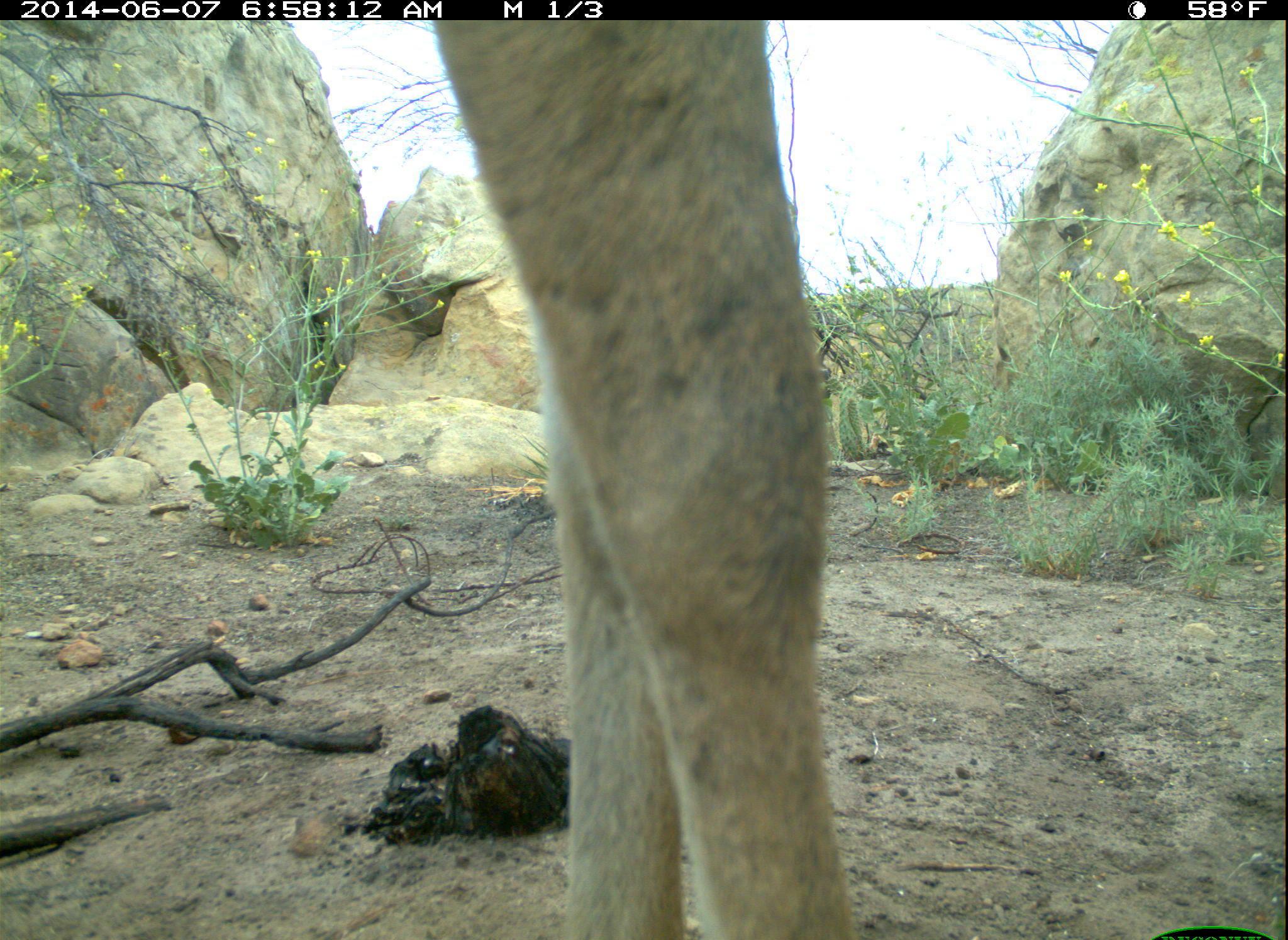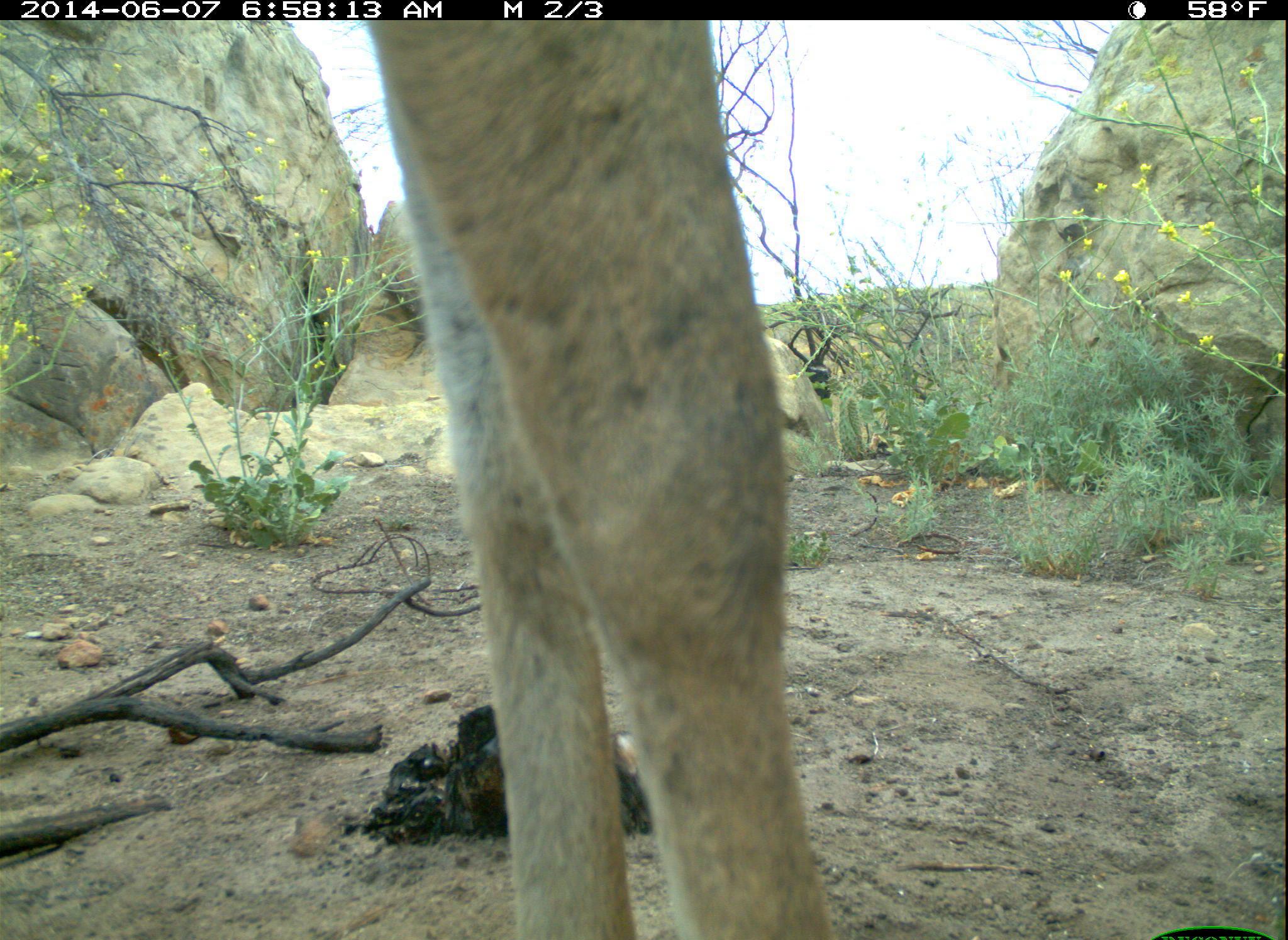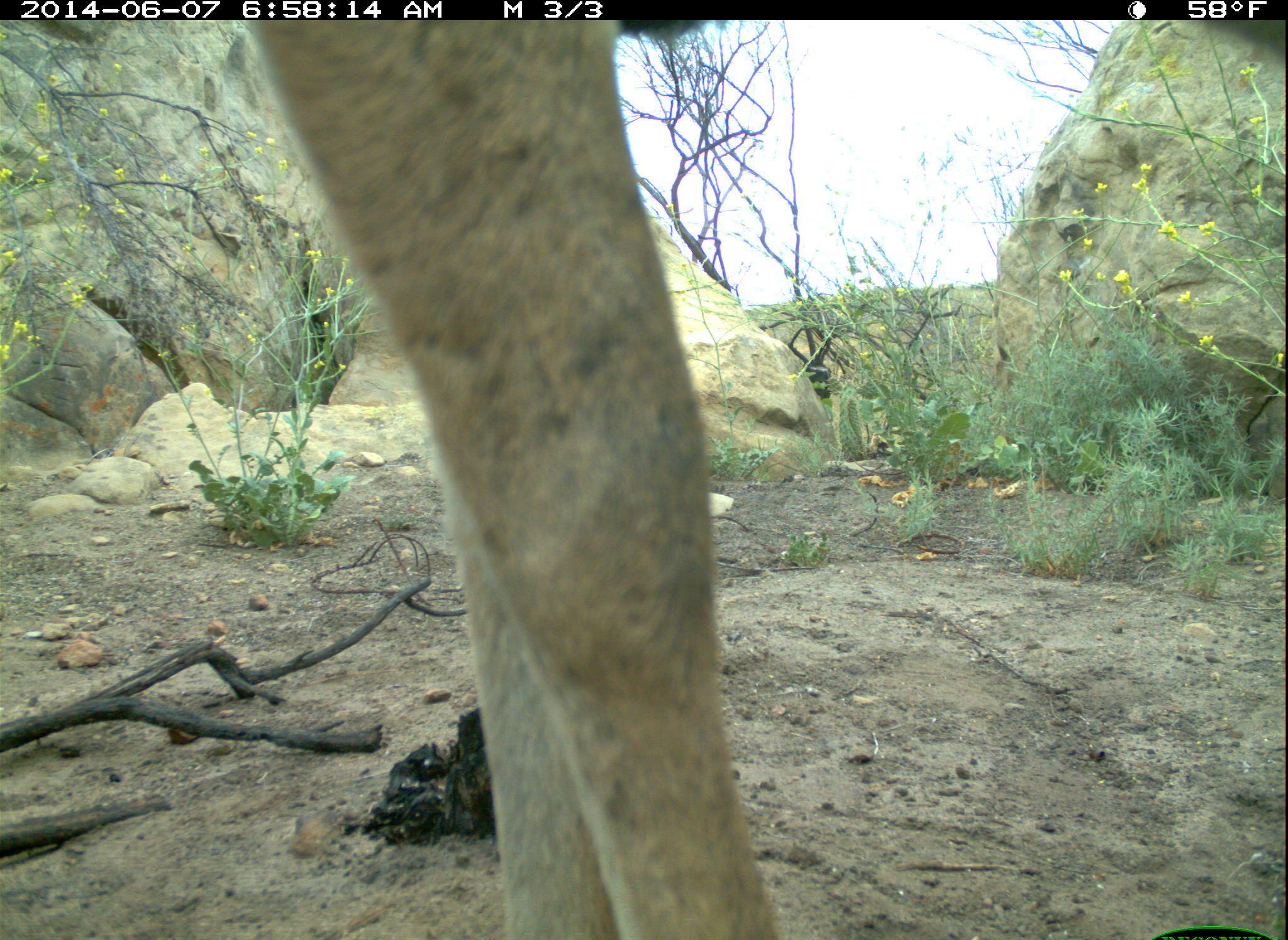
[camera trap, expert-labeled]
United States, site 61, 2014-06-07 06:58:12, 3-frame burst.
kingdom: Animalia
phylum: Chordata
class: Mammalia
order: Artiodactyla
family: Cervidae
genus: Odocoileus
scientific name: Odocoileus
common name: deer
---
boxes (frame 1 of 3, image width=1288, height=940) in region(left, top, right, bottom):
deer: region(325, 2, 865, 937)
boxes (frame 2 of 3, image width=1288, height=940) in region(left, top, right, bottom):
deer: region(328, 18, 860, 929)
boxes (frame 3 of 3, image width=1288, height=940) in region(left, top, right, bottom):
deer: region(240, 19, 787, 940)